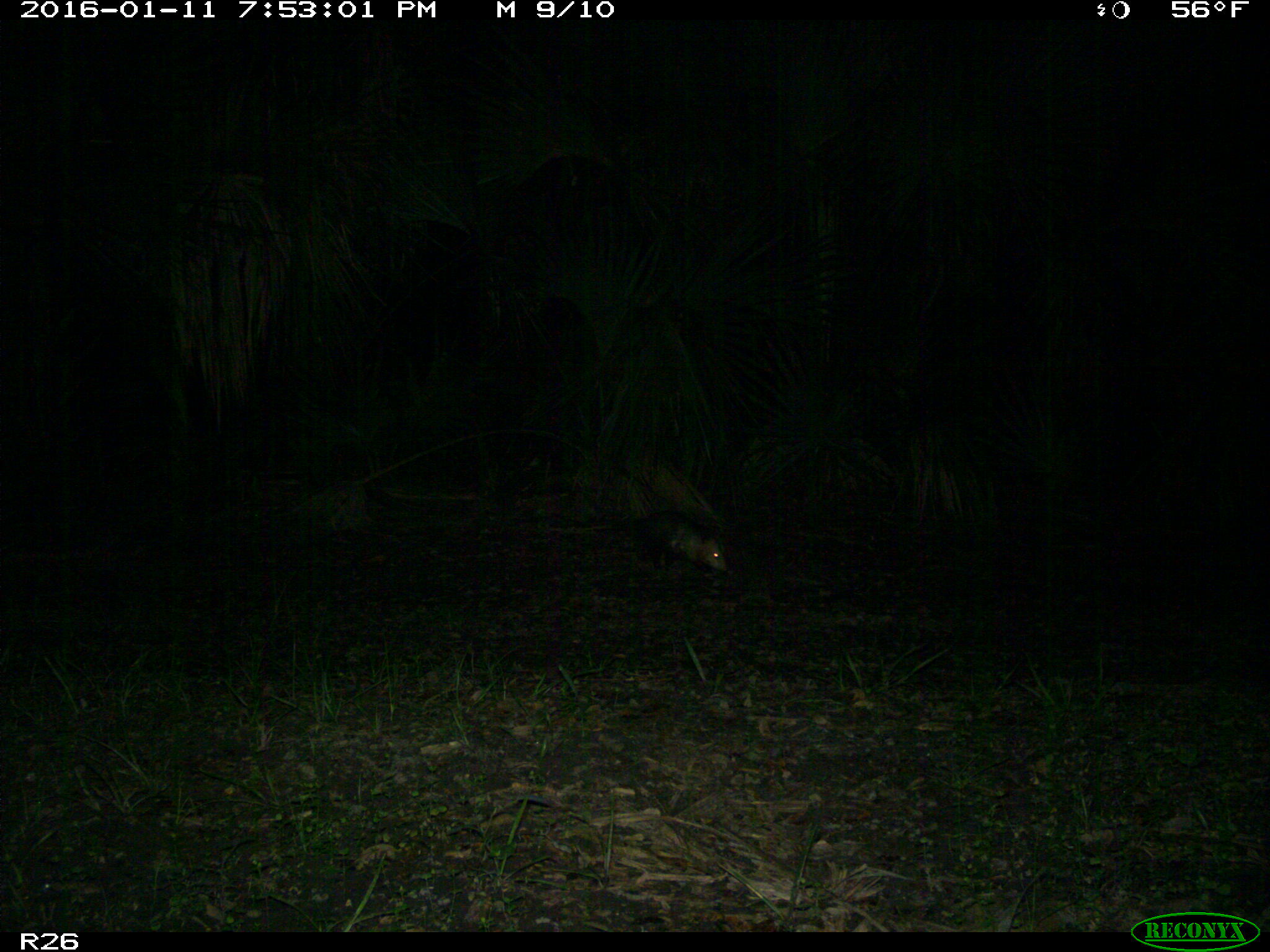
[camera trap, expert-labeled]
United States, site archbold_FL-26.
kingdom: Animalia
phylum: Chordata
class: Mammalia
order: Didelphimorphia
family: Didelphidae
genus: Didelphis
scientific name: Didelphis virginiana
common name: virginia opossum